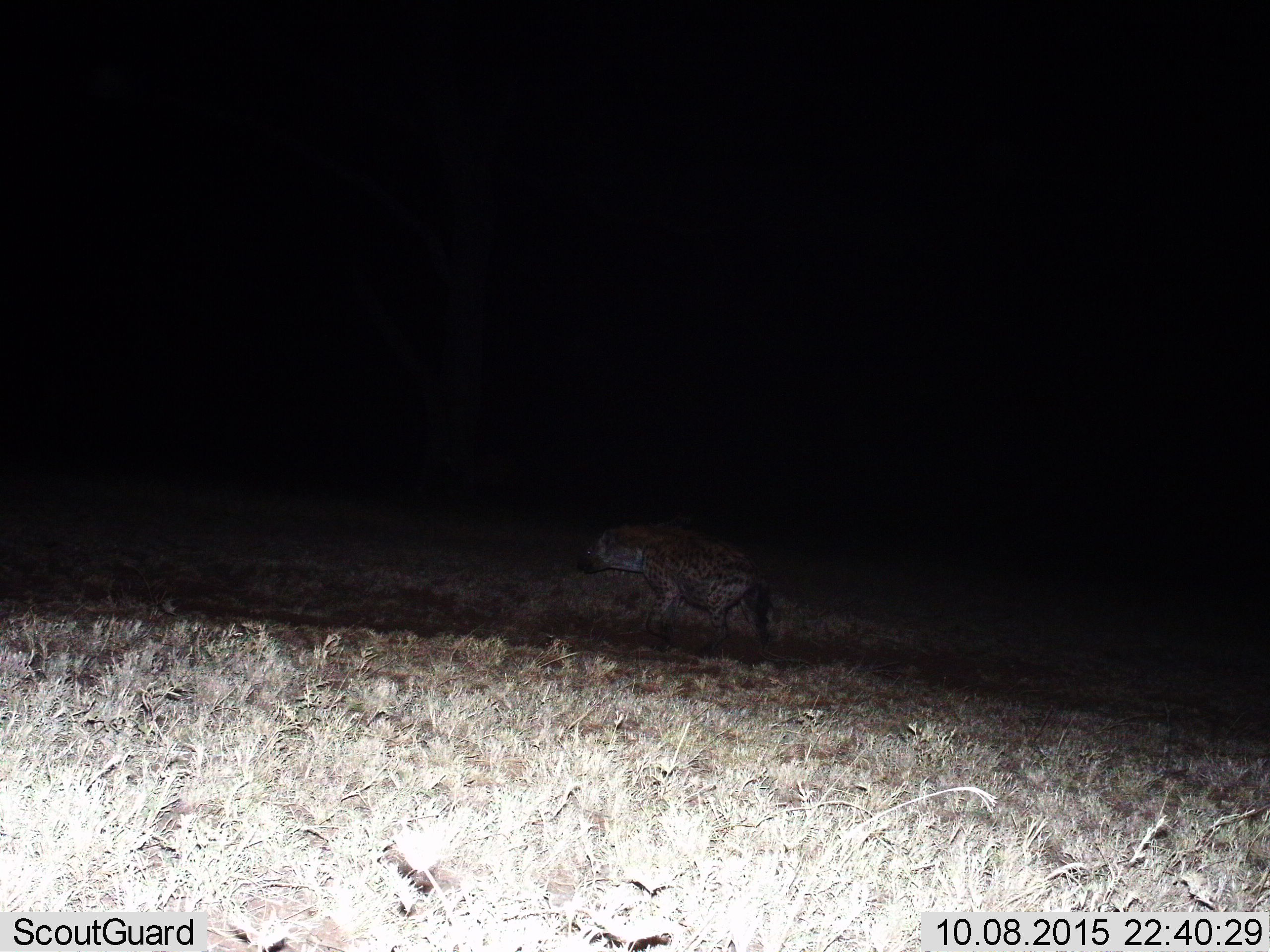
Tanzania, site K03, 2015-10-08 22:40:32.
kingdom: Animalia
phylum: Chordata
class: Mammalia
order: Carnivora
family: Hyaenidae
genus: Crocuta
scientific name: Crocuta crocuta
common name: spotted hyena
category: hyenaspotted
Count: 1.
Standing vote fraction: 25%.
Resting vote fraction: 12%.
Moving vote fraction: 62%.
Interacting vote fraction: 0%.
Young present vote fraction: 0%.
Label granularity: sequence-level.